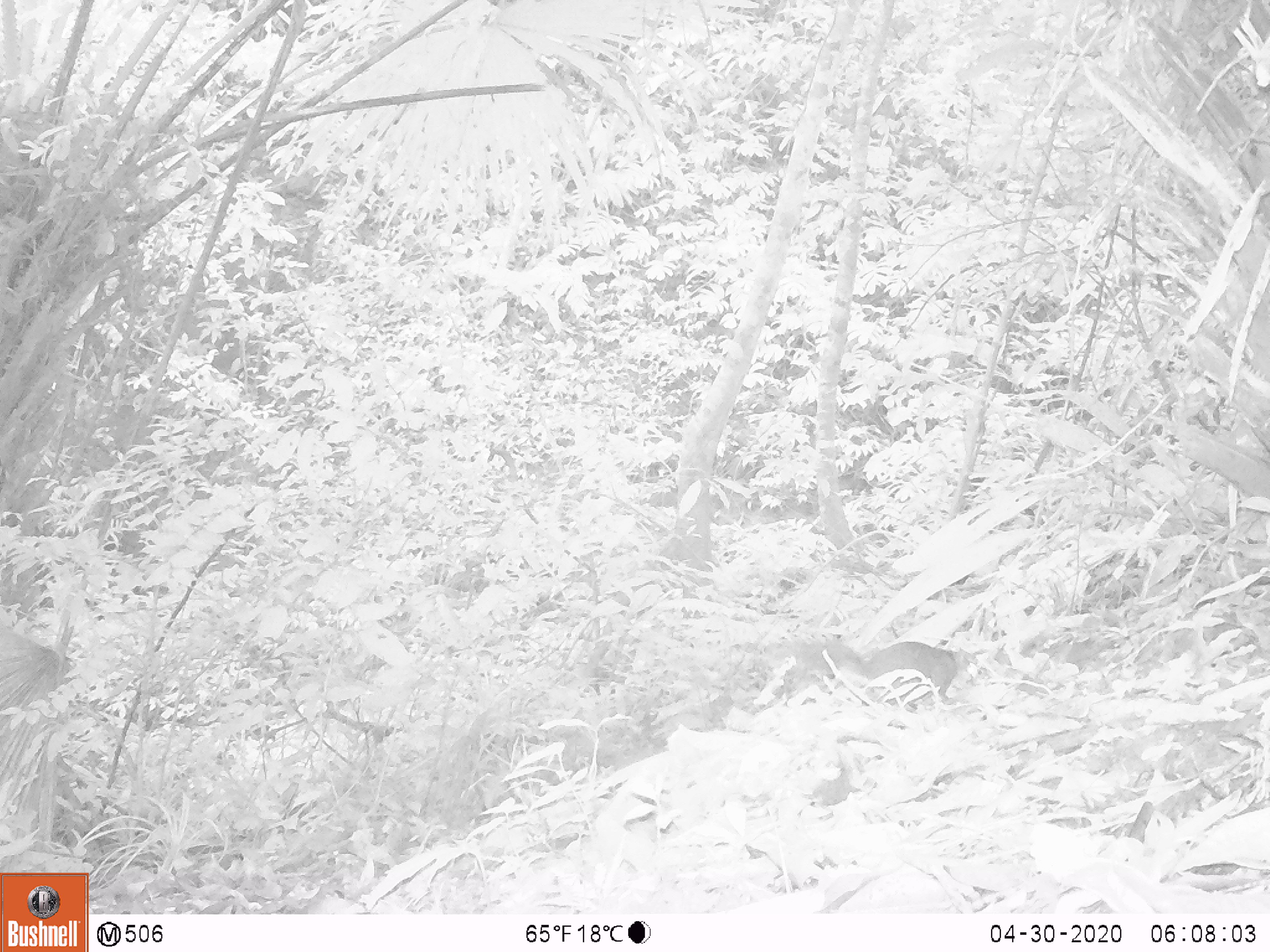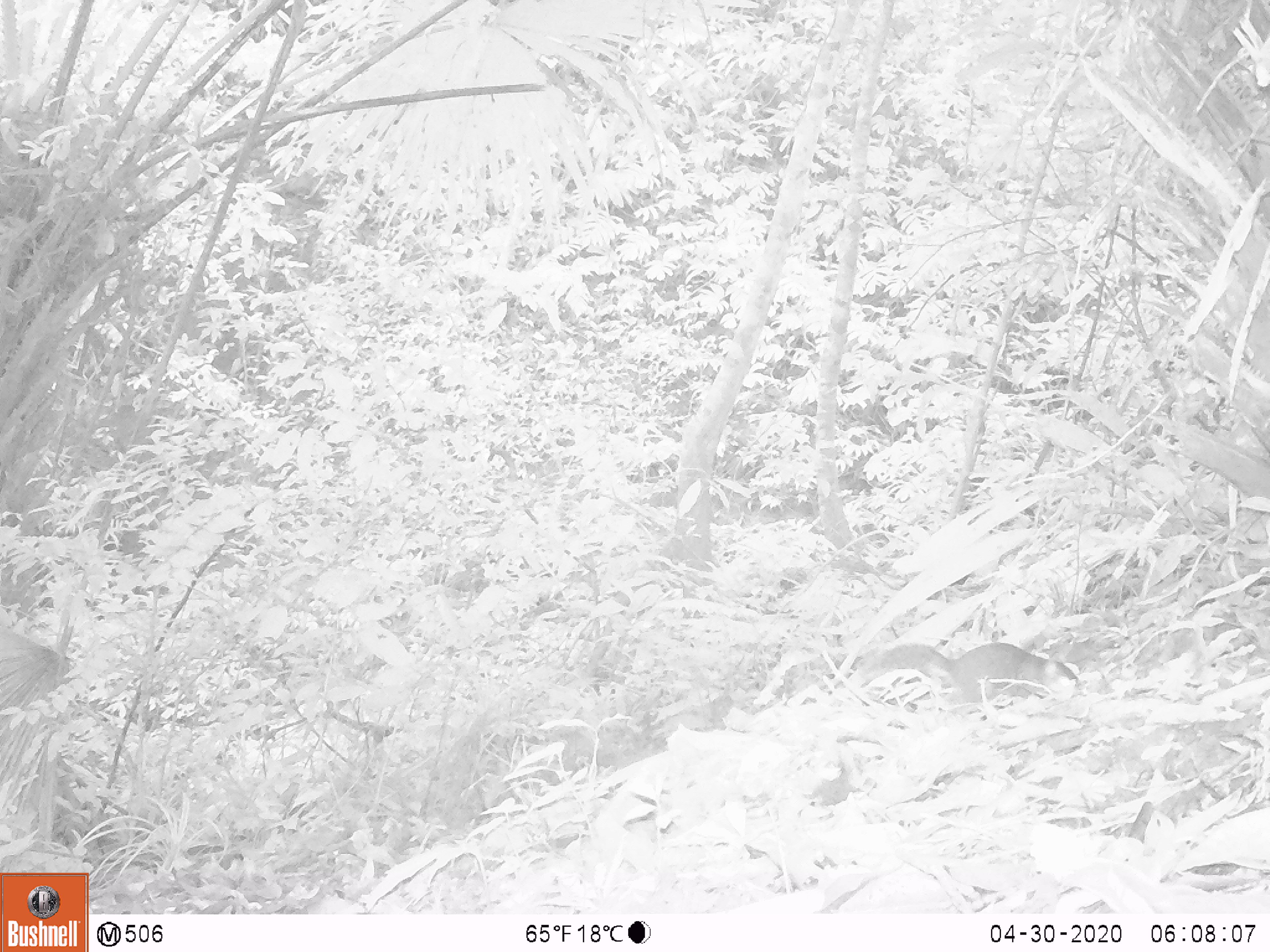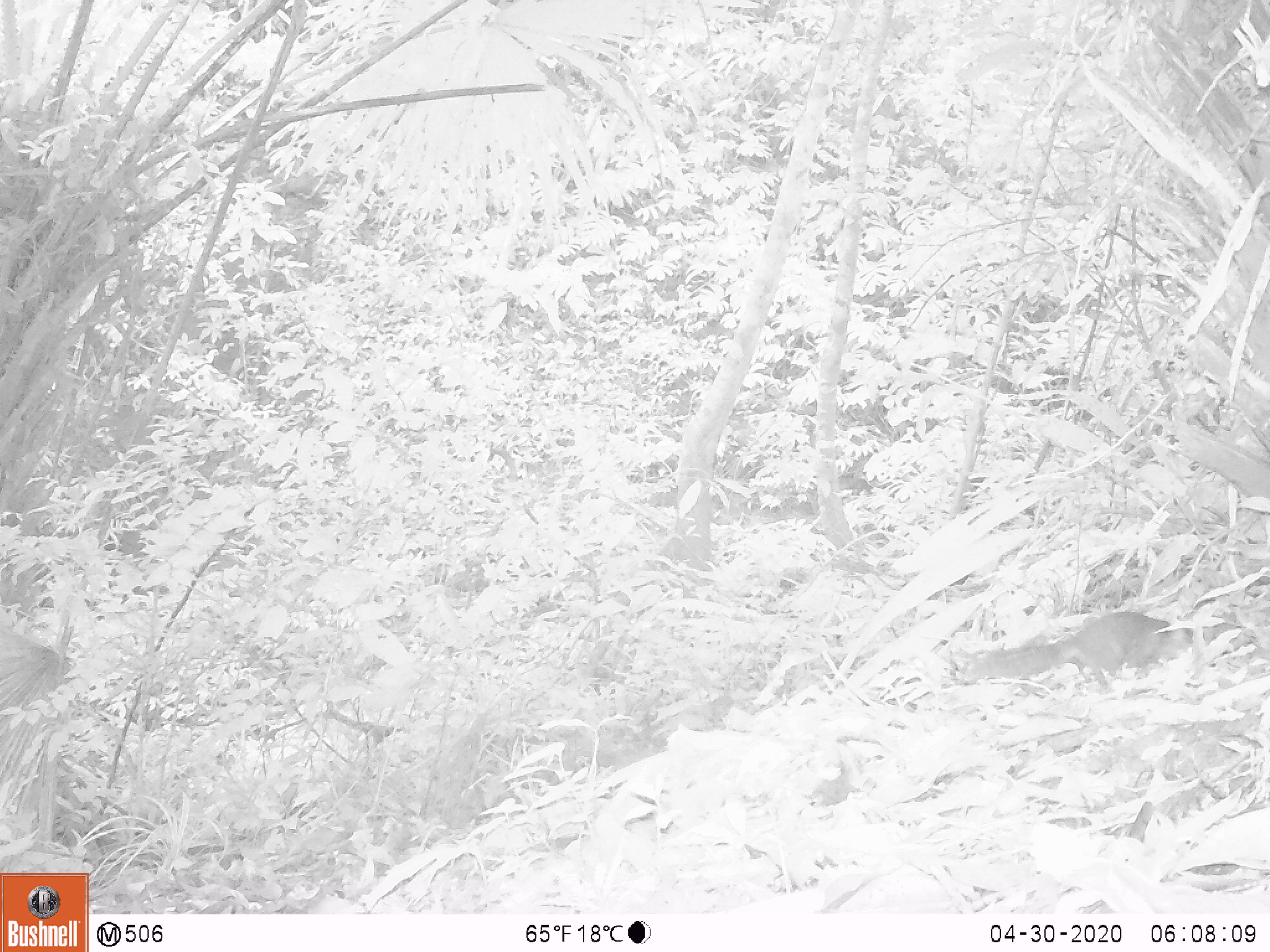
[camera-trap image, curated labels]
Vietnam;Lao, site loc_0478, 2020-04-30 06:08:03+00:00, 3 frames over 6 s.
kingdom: Animalia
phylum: Chordata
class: Mammalia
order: Rodentia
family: Sciuridae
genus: Dremomys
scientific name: Dremomys rufigenis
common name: red-cheeked squirrel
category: red cheeked squirrel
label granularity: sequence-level